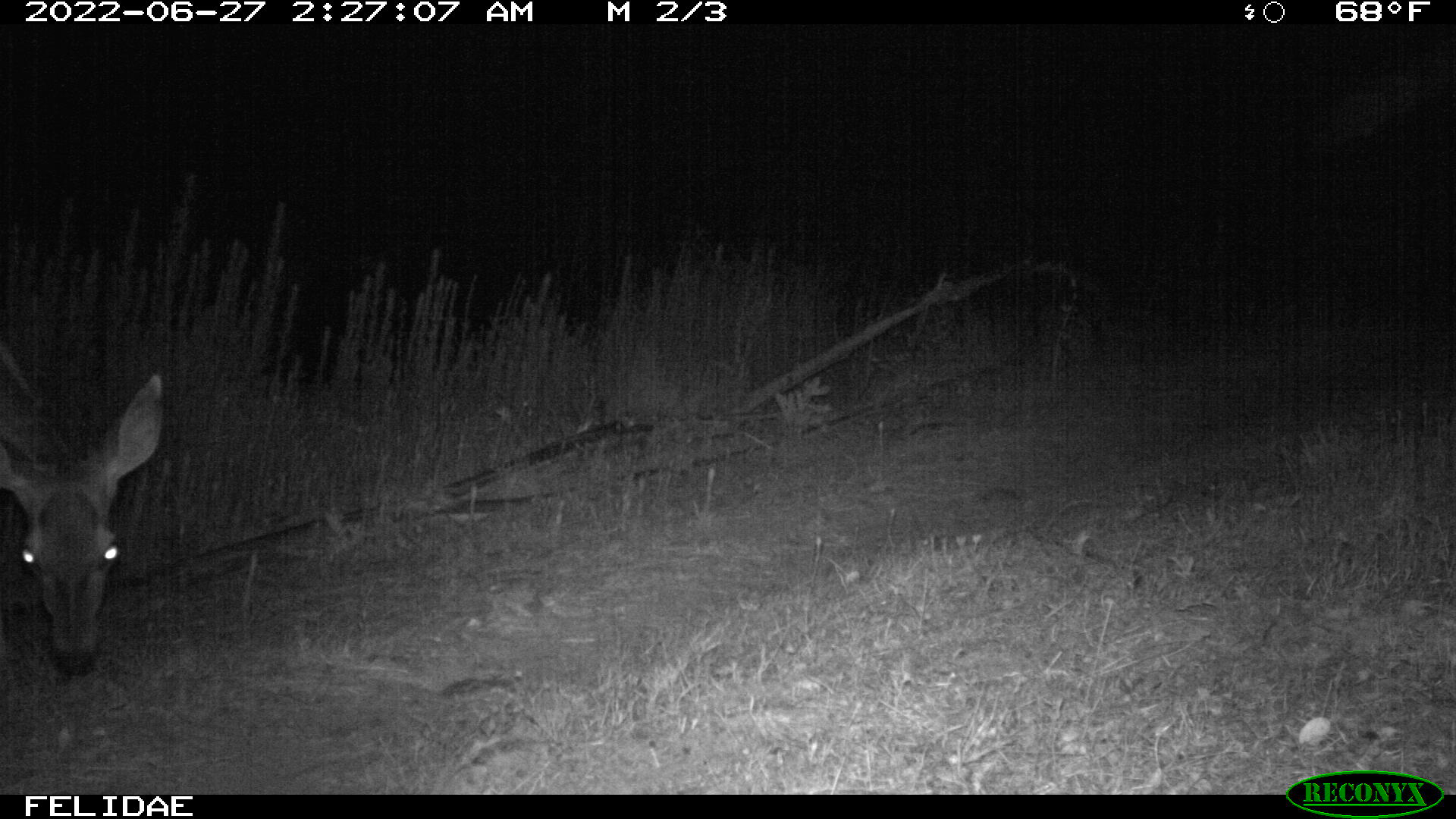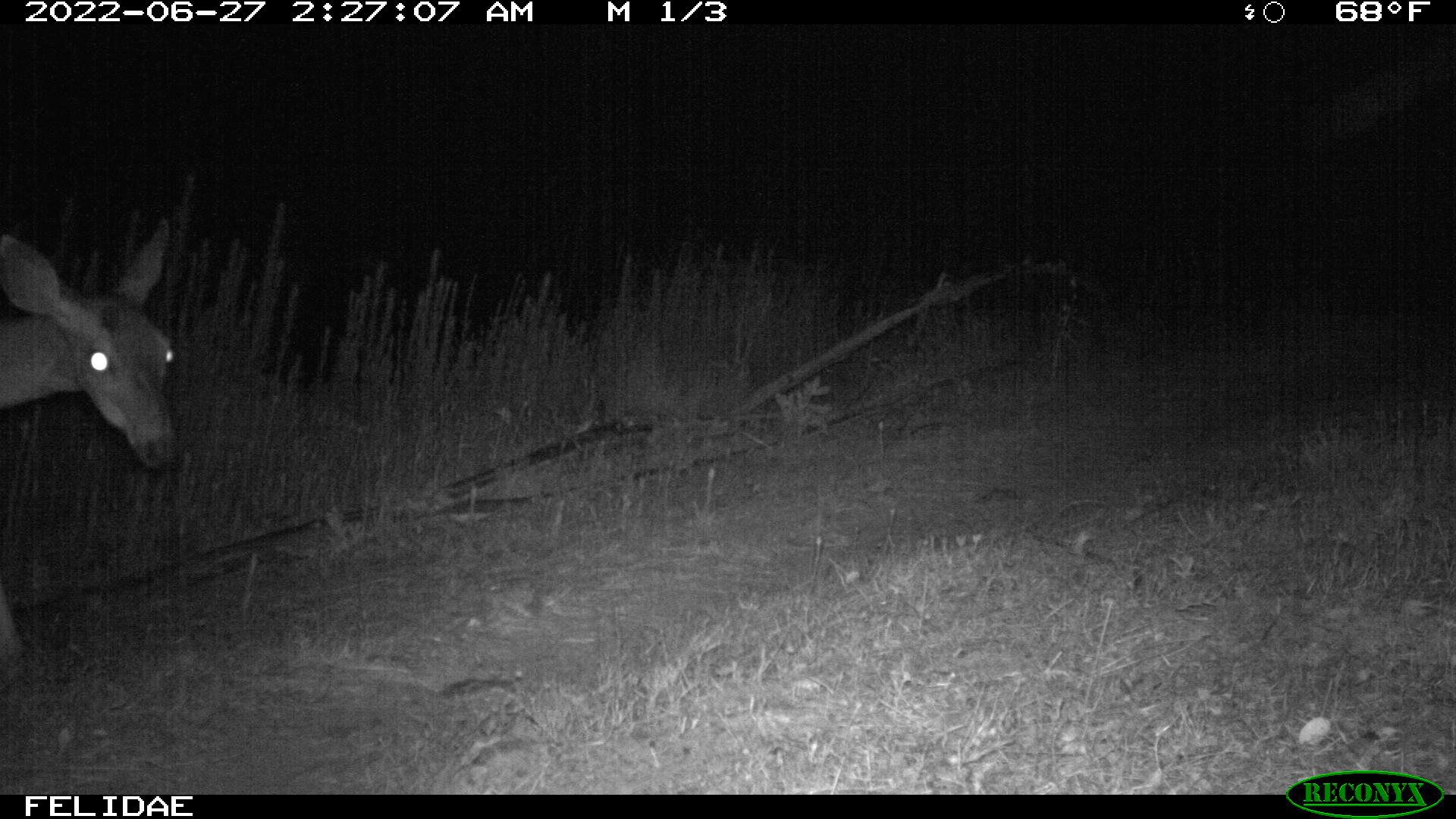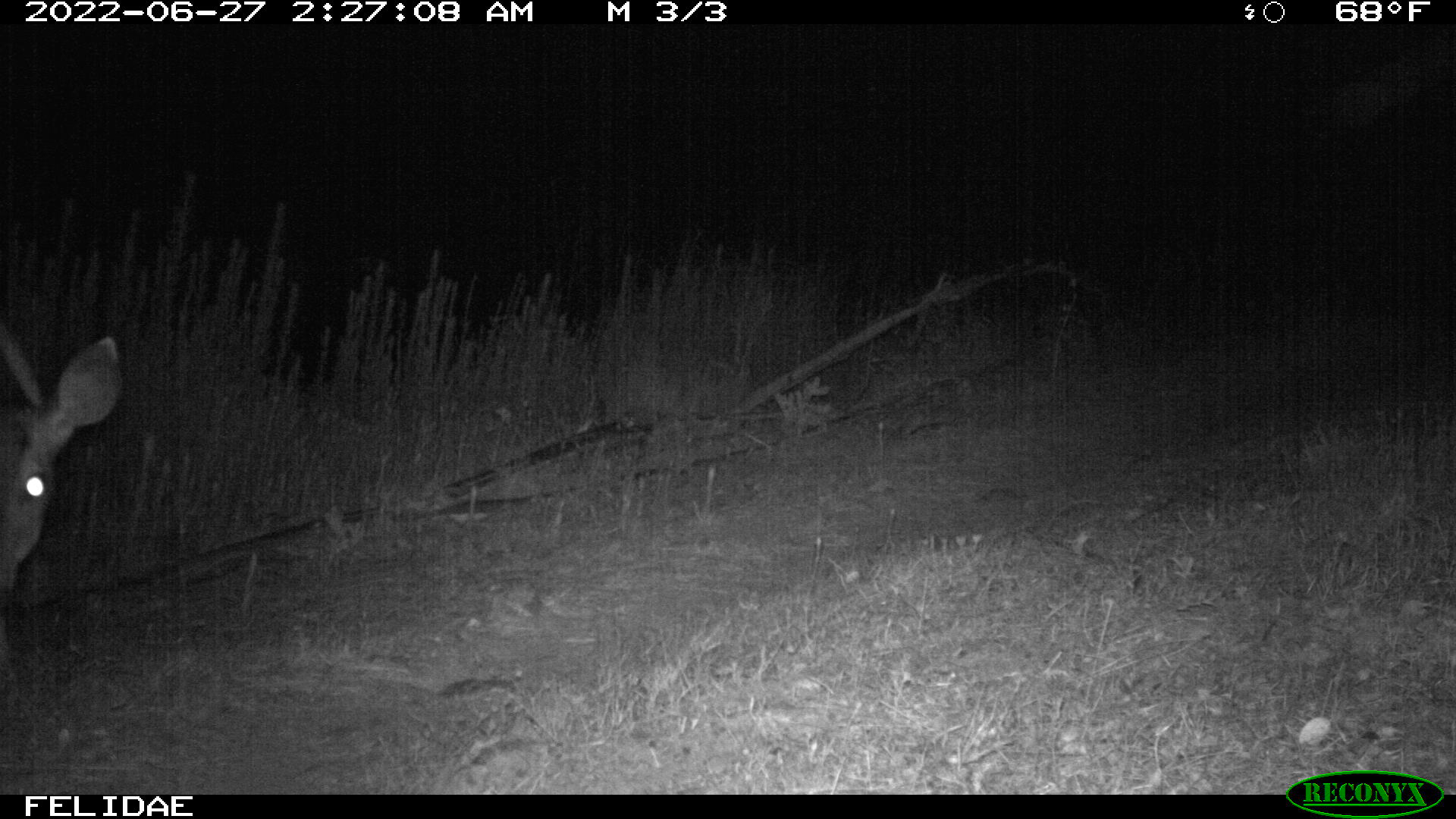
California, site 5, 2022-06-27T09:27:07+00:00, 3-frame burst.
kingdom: Animalia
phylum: Chordata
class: Mammalia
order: Artiodactyla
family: Cervidae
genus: Odocoileus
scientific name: Odocoileus hemionus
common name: mule deer